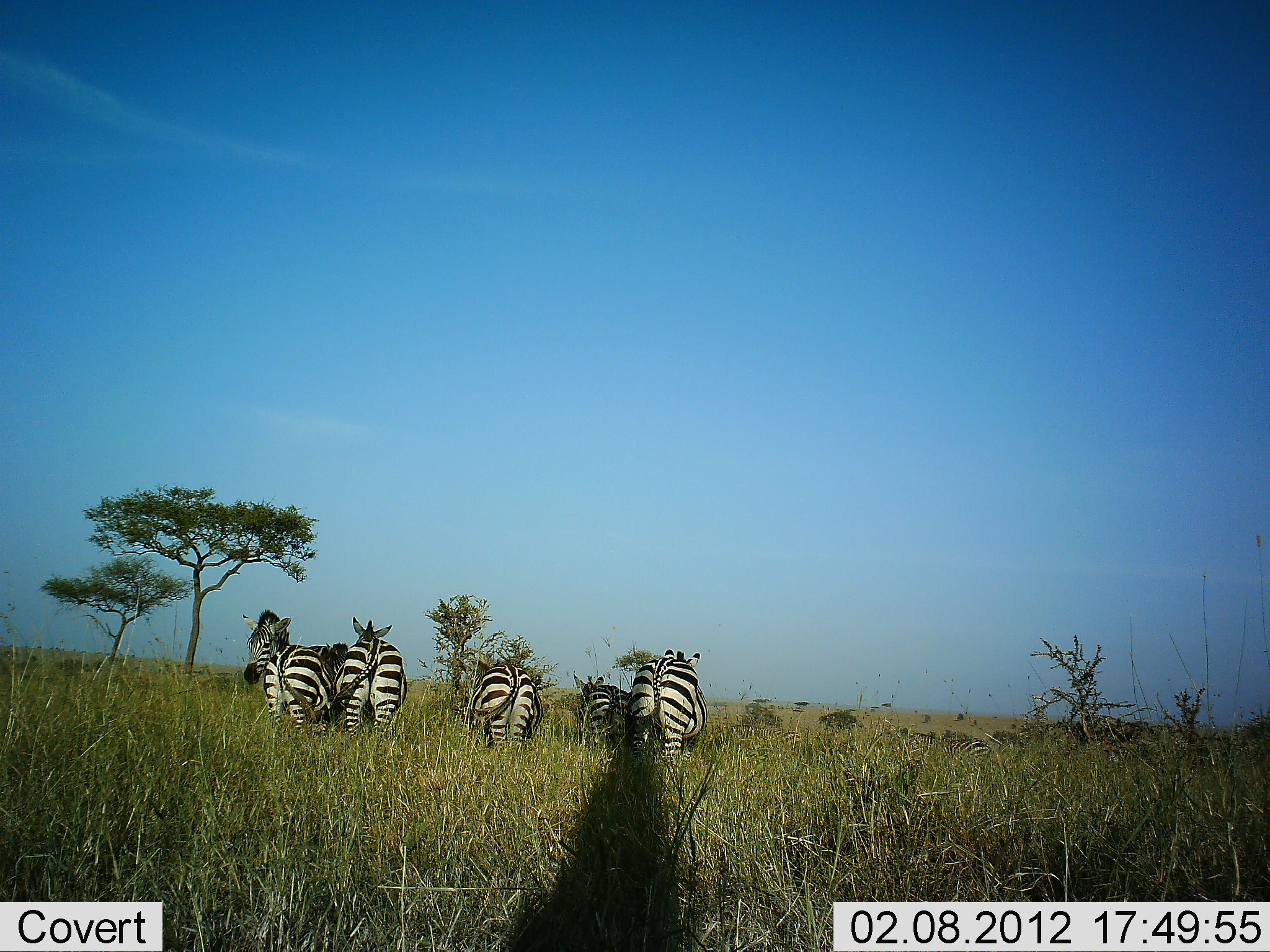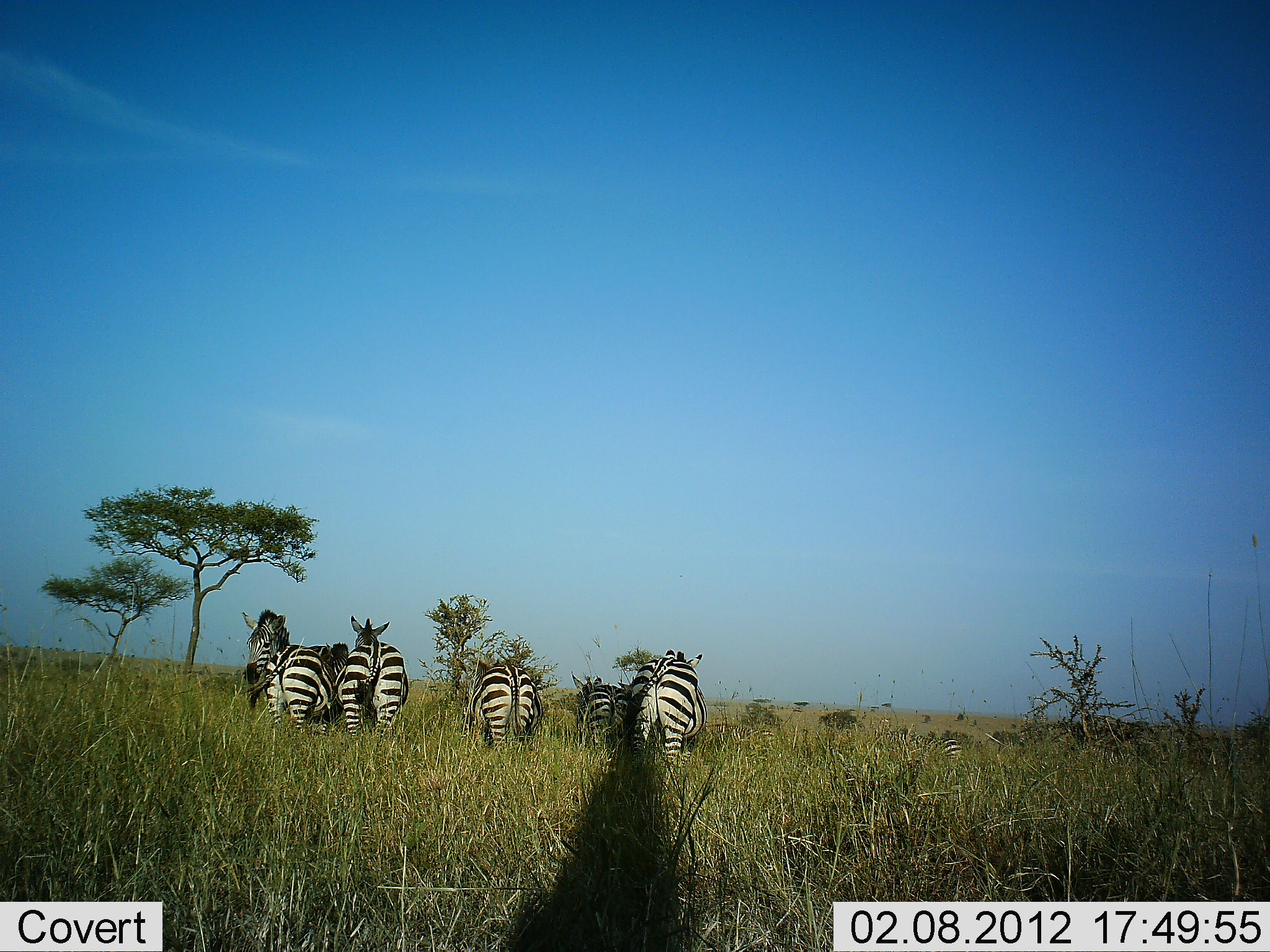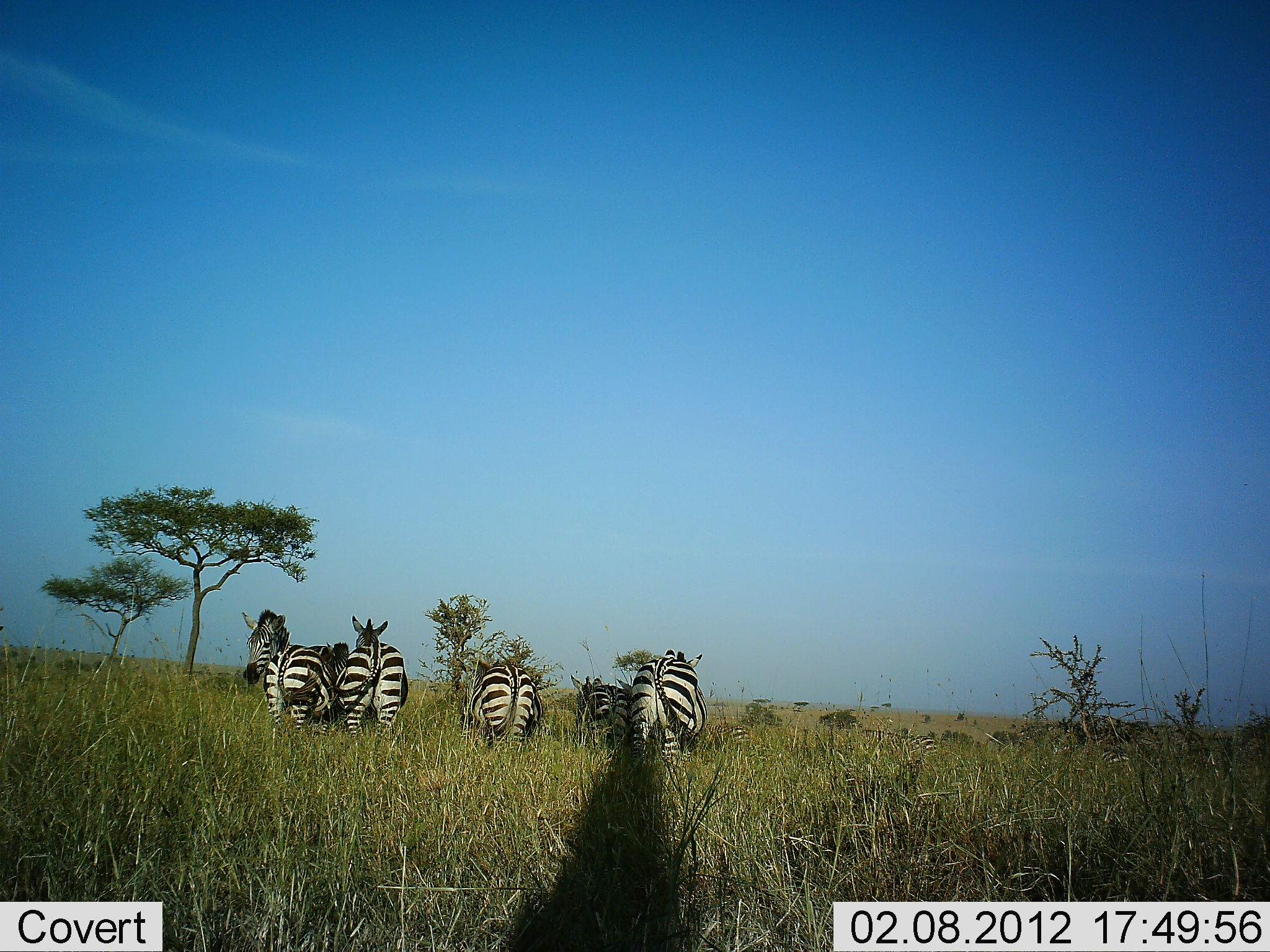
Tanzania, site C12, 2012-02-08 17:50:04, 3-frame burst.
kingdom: Animalia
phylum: Chordata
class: Mammalia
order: Perissodactyla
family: Equidae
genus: Equus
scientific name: Equus quagga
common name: plains zebra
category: zebra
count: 6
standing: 92%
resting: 4%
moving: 27%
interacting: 4%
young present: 12%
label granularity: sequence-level